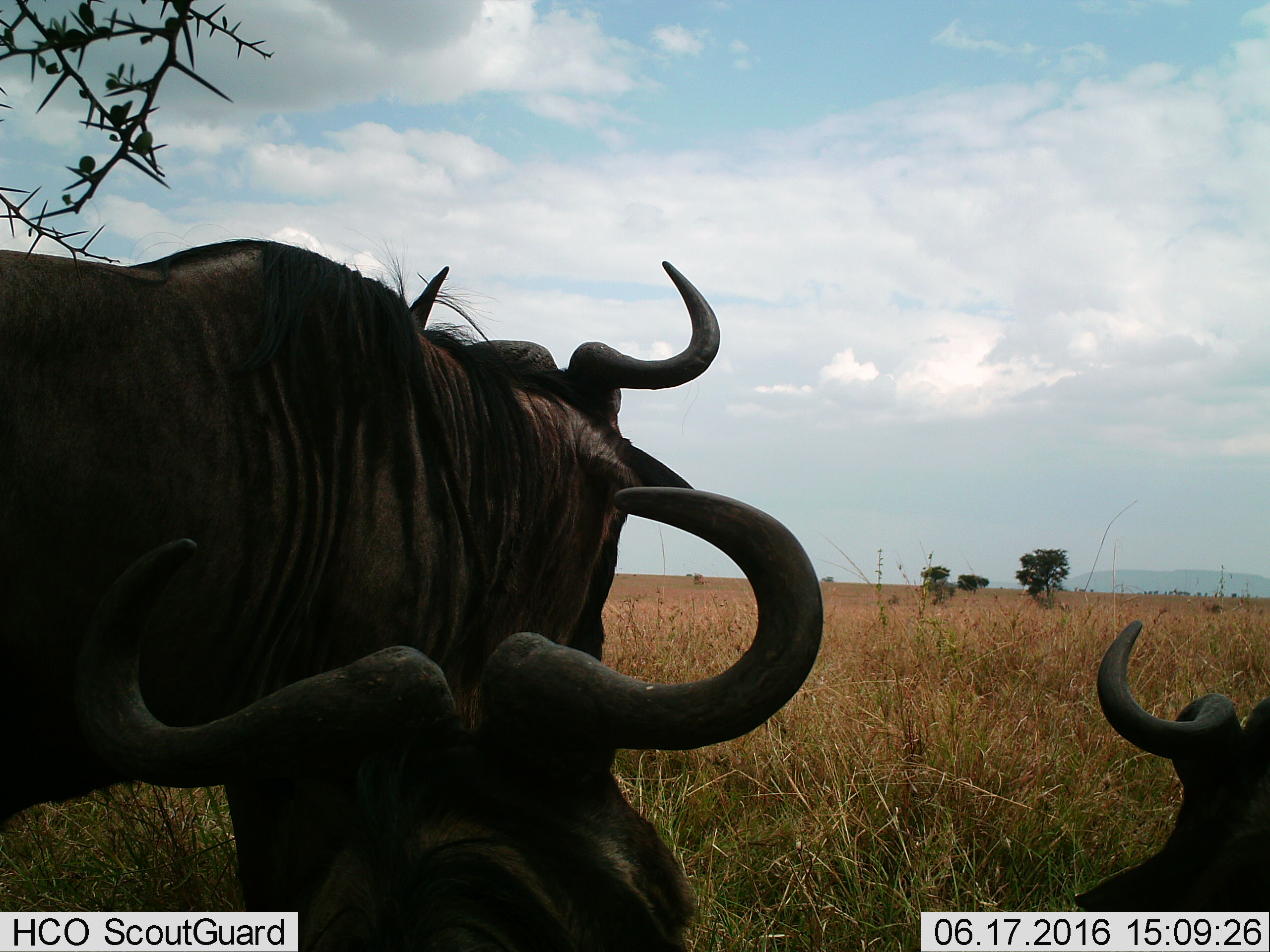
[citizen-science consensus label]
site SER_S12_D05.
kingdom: Animalia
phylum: Chordata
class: Mammalia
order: Artiodactyla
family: Bovidae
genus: Connochaetes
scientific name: Connochaetes taurinus taurinus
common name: blue wildebeest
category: wildebeestblue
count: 3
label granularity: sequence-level